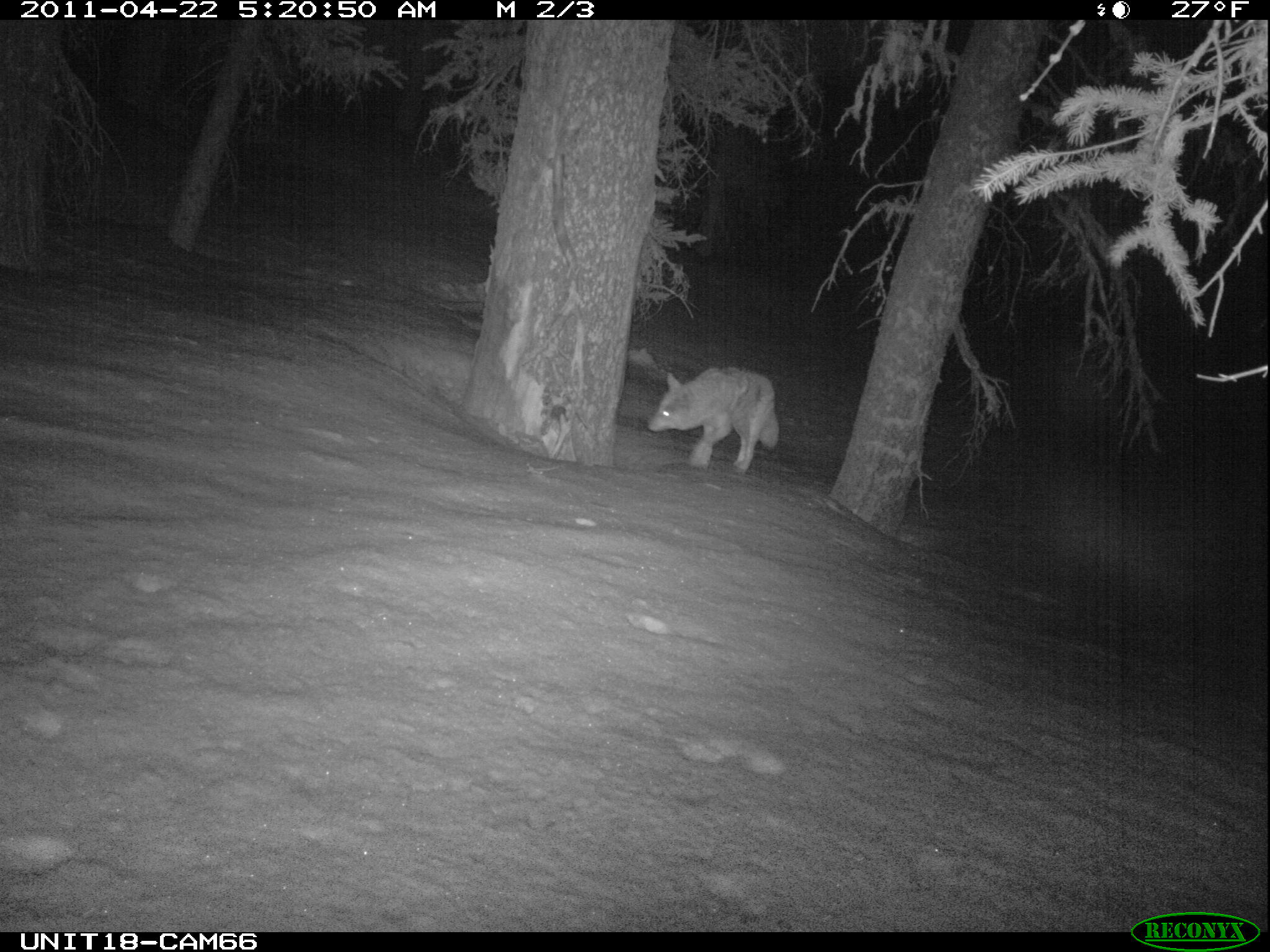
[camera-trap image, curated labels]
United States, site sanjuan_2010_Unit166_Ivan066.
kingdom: Animalia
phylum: Chordata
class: Mammalia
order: Carnivora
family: Canidae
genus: Canis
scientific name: Canis latrans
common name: coyote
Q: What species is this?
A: Canis latrans (coyote).